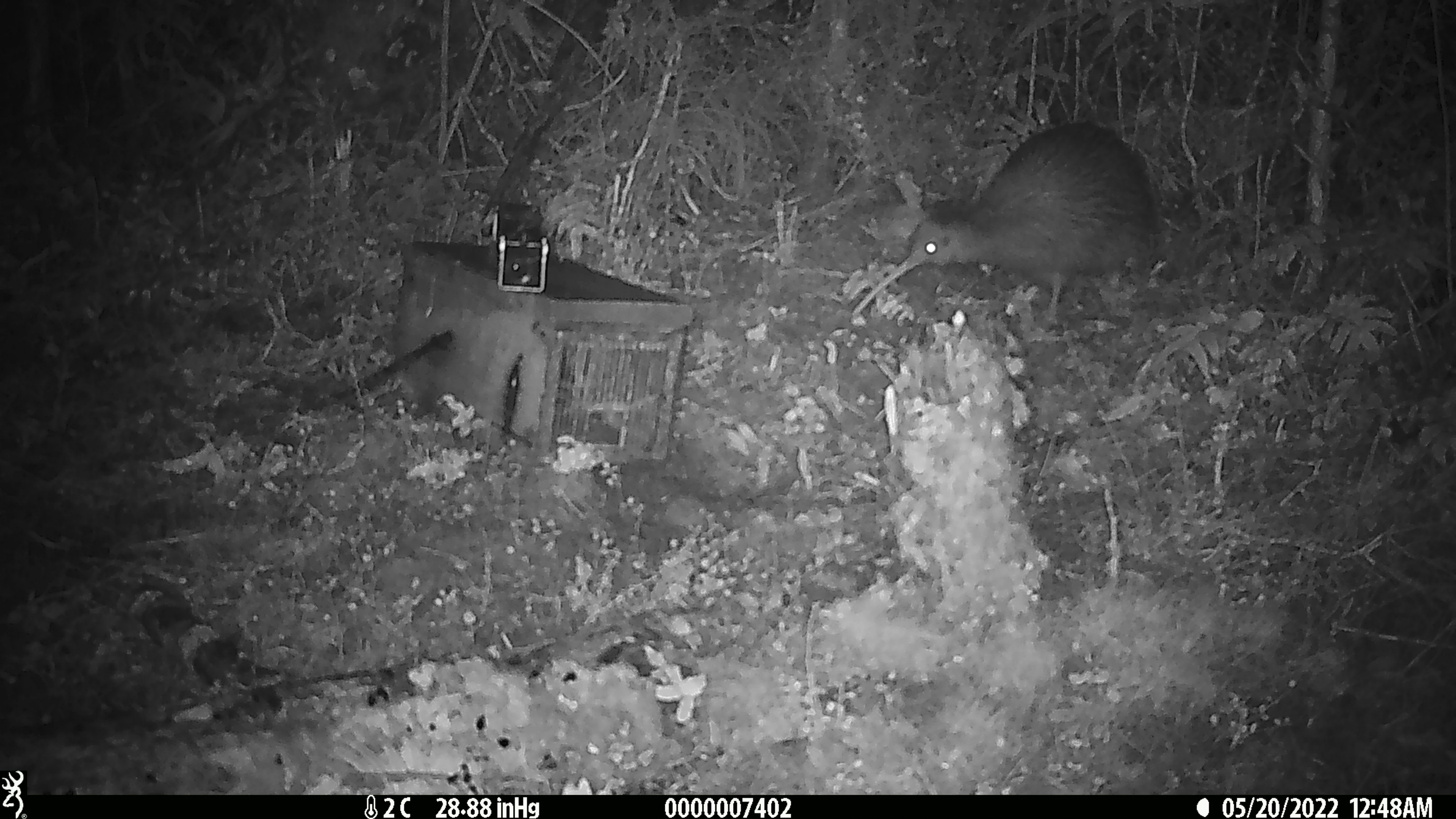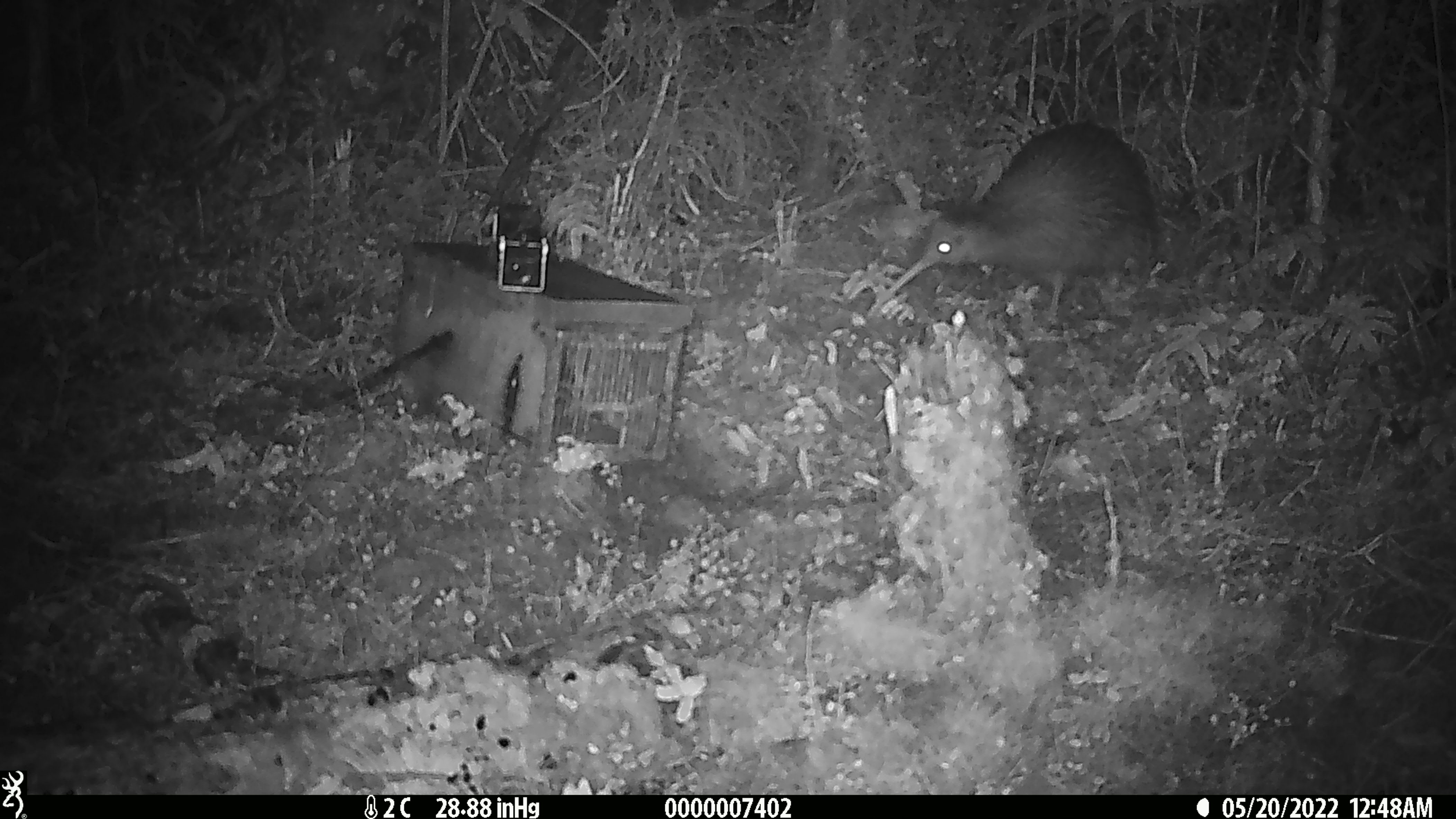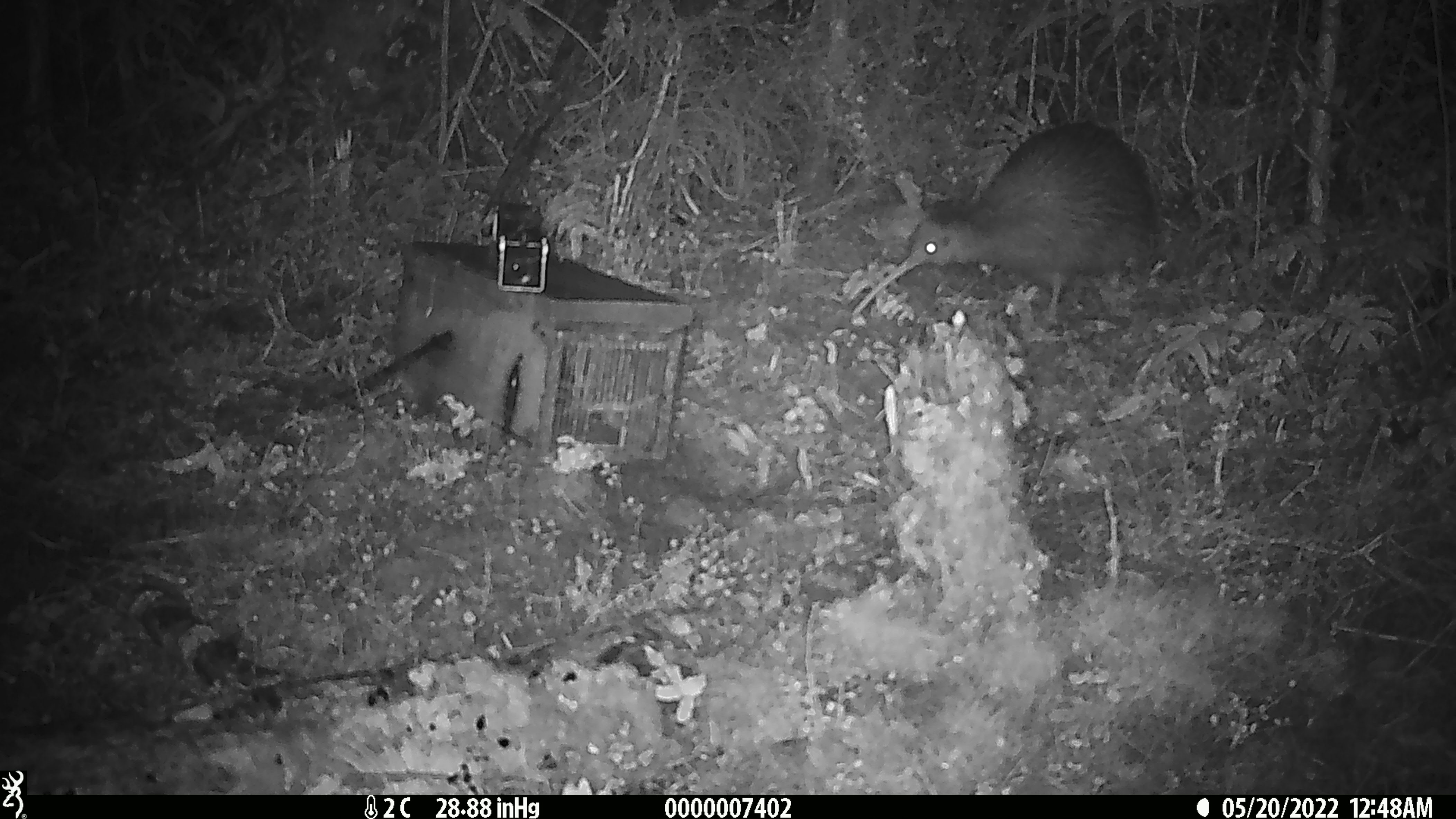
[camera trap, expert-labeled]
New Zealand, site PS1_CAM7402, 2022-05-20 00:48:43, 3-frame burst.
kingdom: Animalia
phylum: Chordata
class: Aves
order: Apterygiformes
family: Apterygidae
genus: Apteryx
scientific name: Apteryx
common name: kiwi